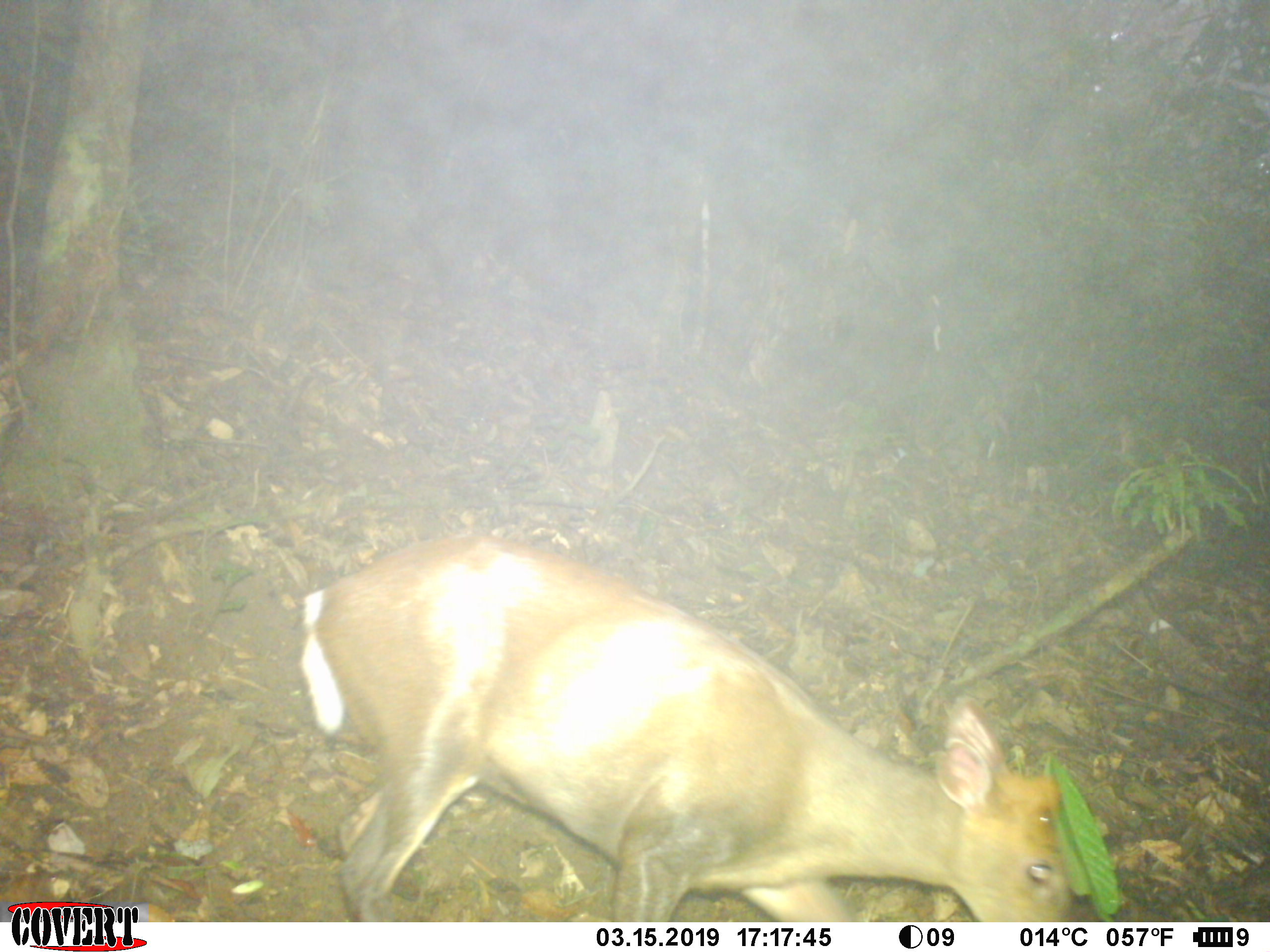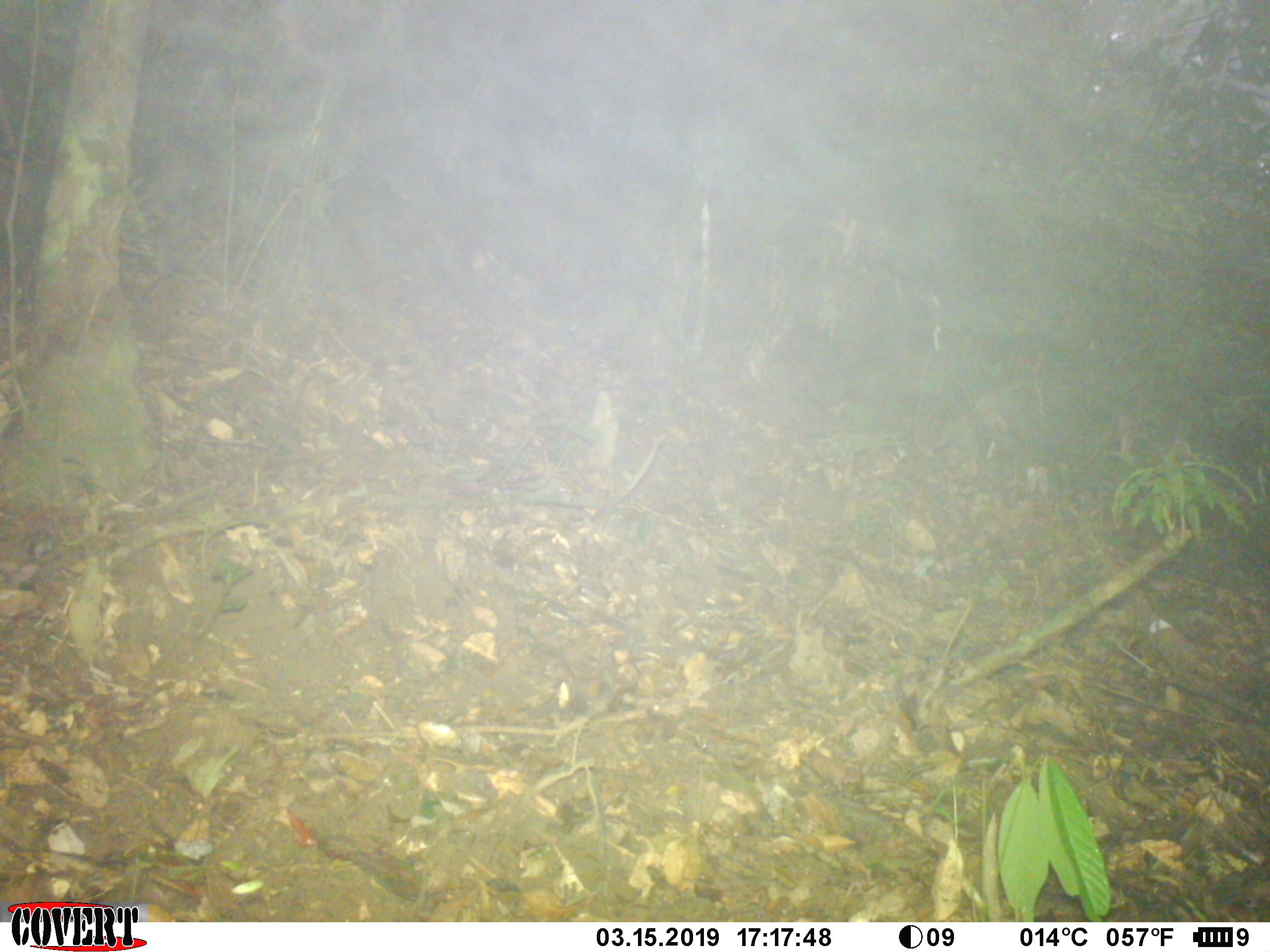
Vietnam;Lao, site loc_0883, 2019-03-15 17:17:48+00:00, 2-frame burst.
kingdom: Animalia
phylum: Chordata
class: Mammalia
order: Artiodactyla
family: Cervidae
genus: Muntiacus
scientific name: Muntiacus rooseveltorum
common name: roosevelt's muntjac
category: roosevelts muntjac group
Roosevelts muntjac group (roosevelt's muntjac) (Muntiacus rooseveltorum). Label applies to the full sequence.